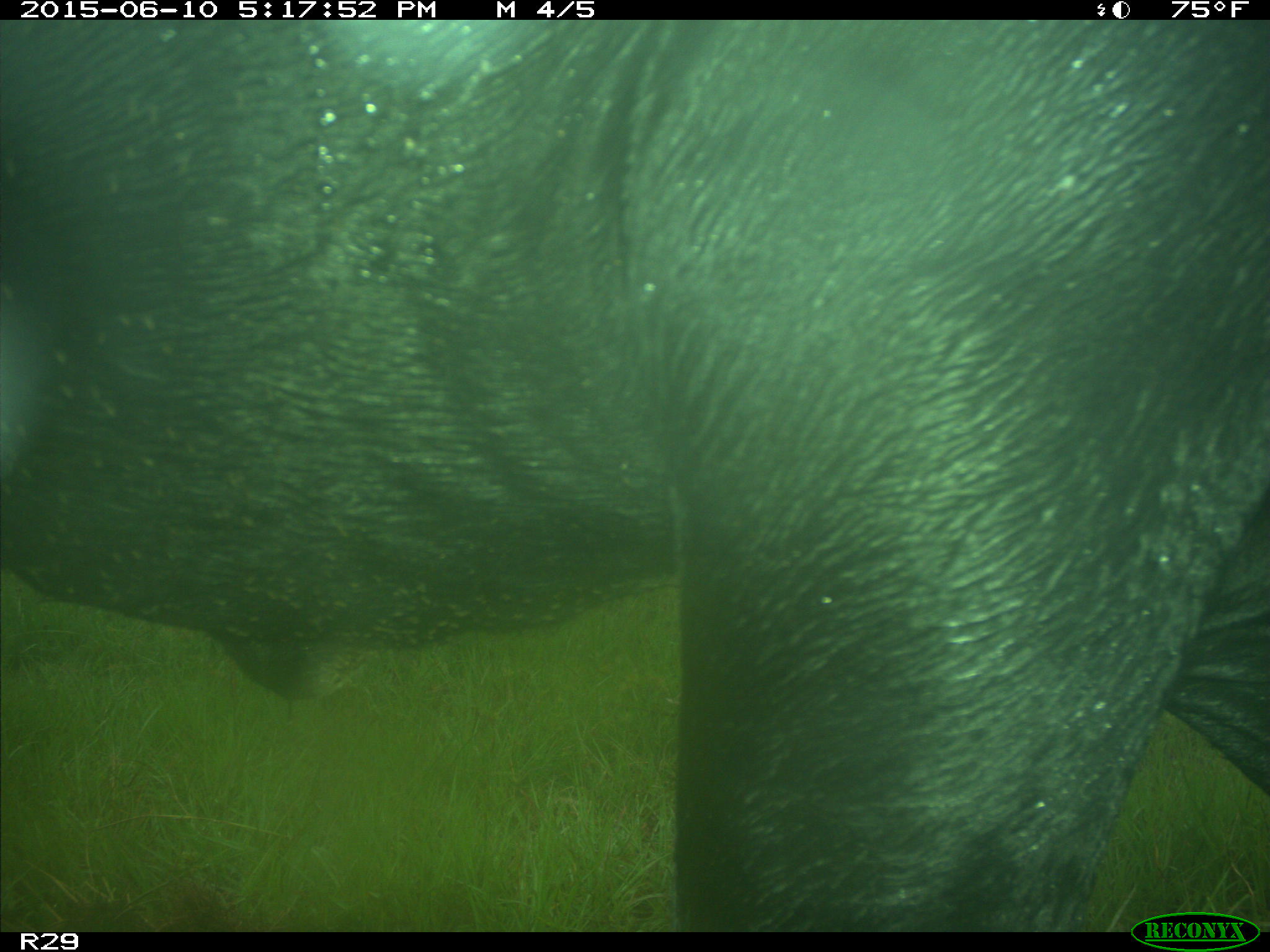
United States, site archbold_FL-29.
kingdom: Animalia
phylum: Chordata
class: Mammalia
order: Artiodactyla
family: Bovidae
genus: Bos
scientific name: Bos taurus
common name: domestic cow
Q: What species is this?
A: Bos taurus (domestic cow).